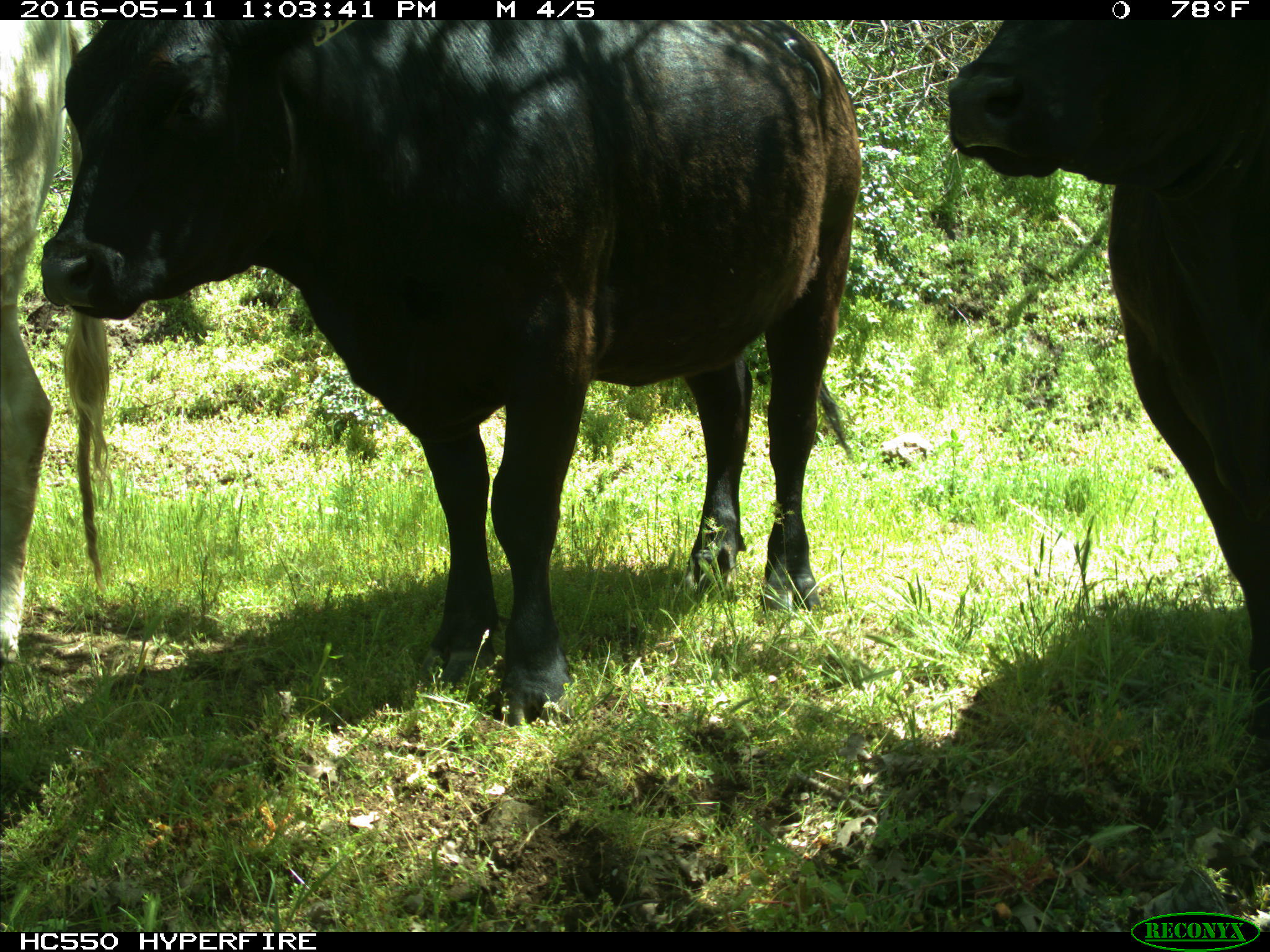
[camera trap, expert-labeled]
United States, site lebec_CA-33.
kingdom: Animalia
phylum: Chordata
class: Mammalia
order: Artiodactyla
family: Bovidae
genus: Bos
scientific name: Bos taurus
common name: domestic cow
Bos taurus (domestic cow).